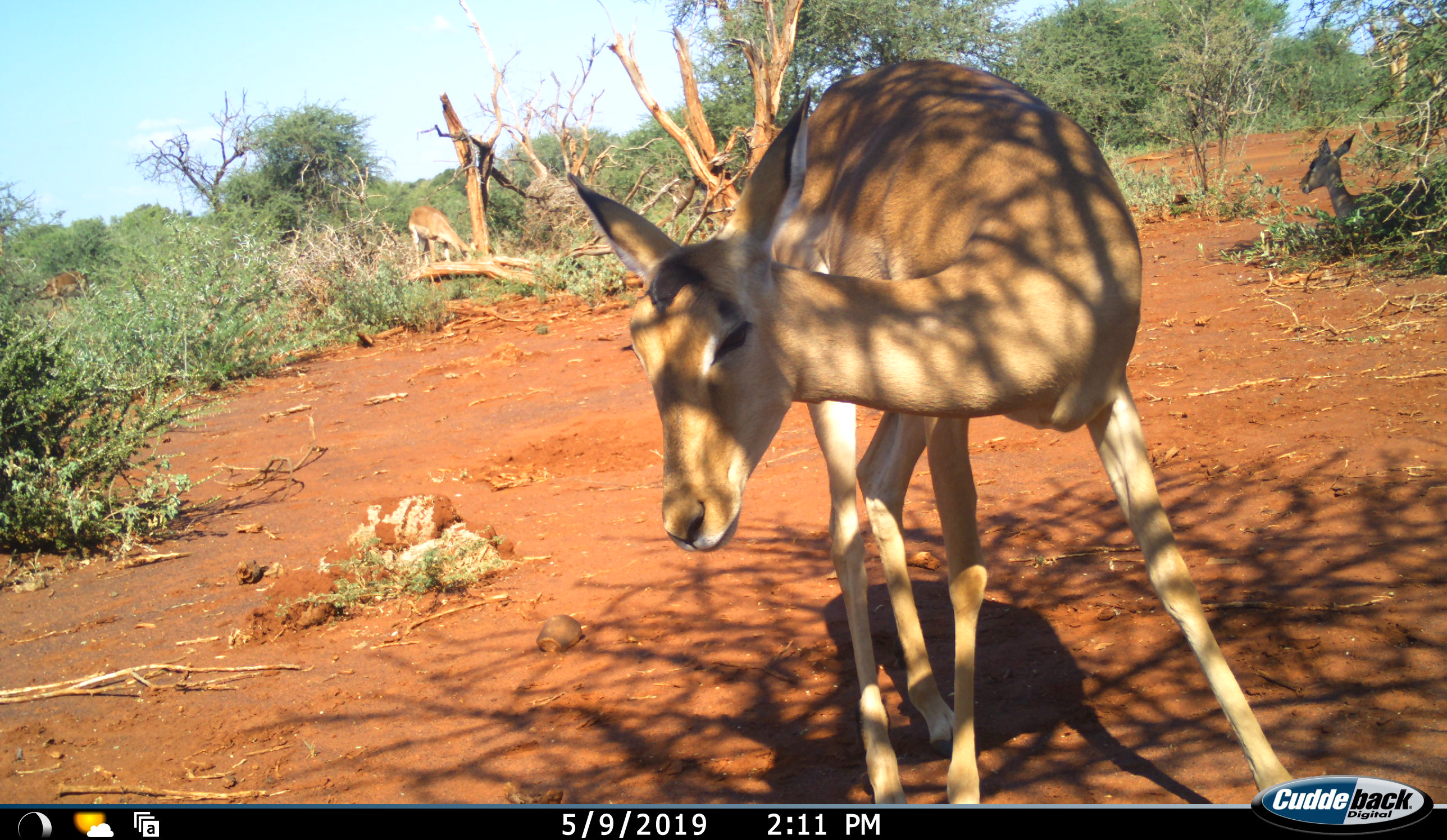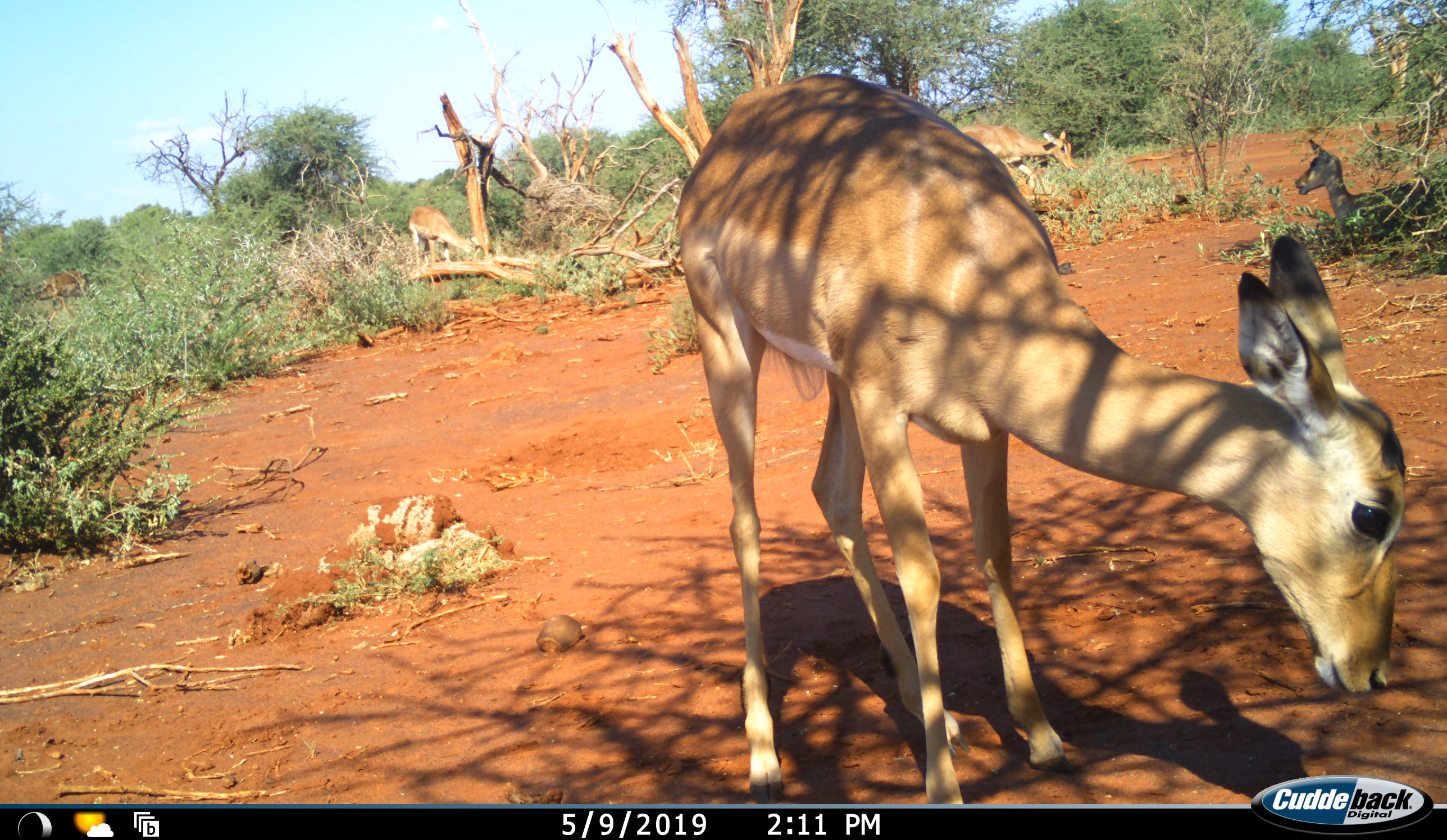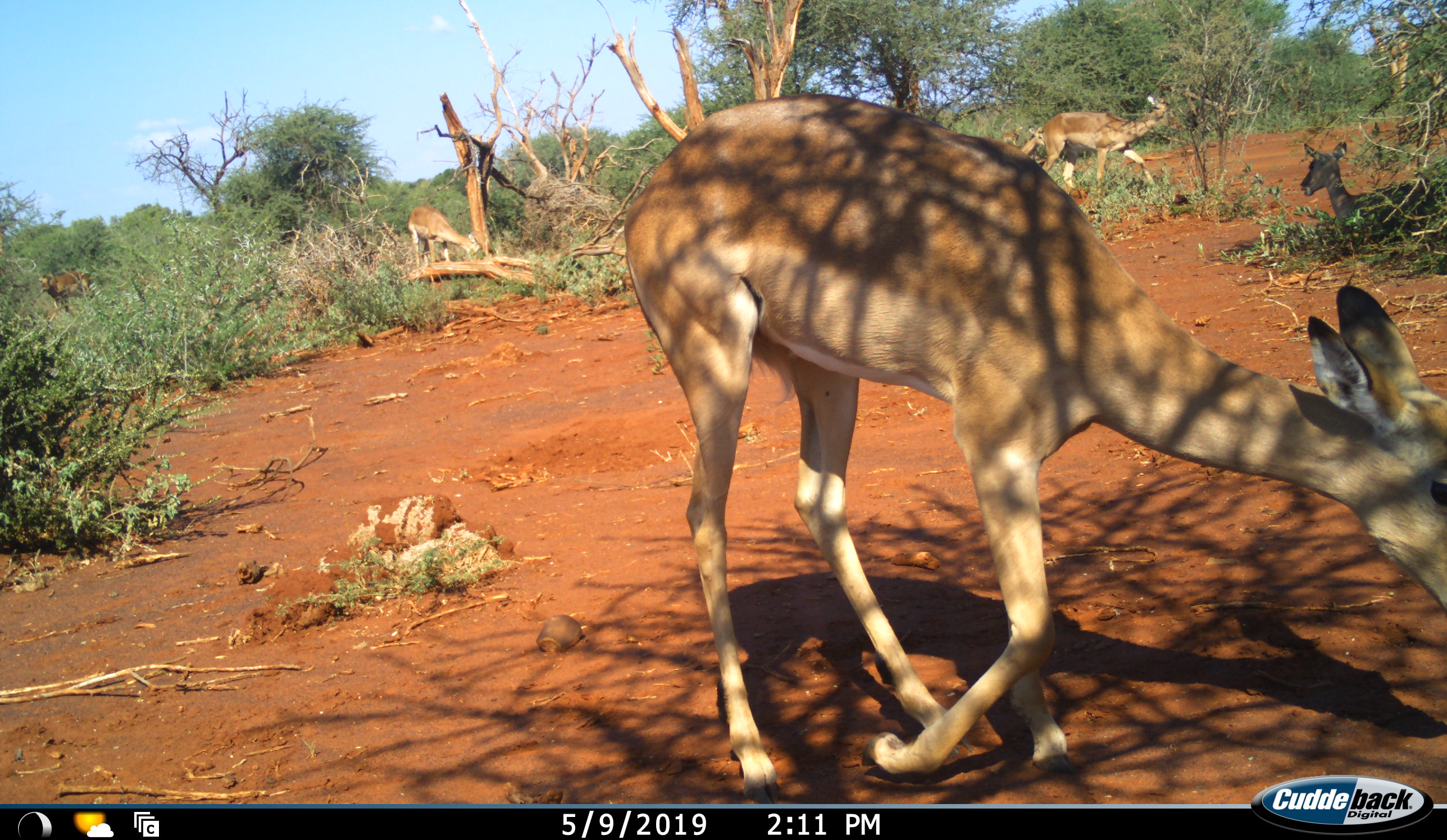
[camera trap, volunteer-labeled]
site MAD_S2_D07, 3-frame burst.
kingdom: Animalia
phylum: Chordata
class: Mammalia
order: Artiodactyla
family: Bovidae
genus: Aepyceros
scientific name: Aepyceros melampus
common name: impala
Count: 6.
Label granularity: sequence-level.